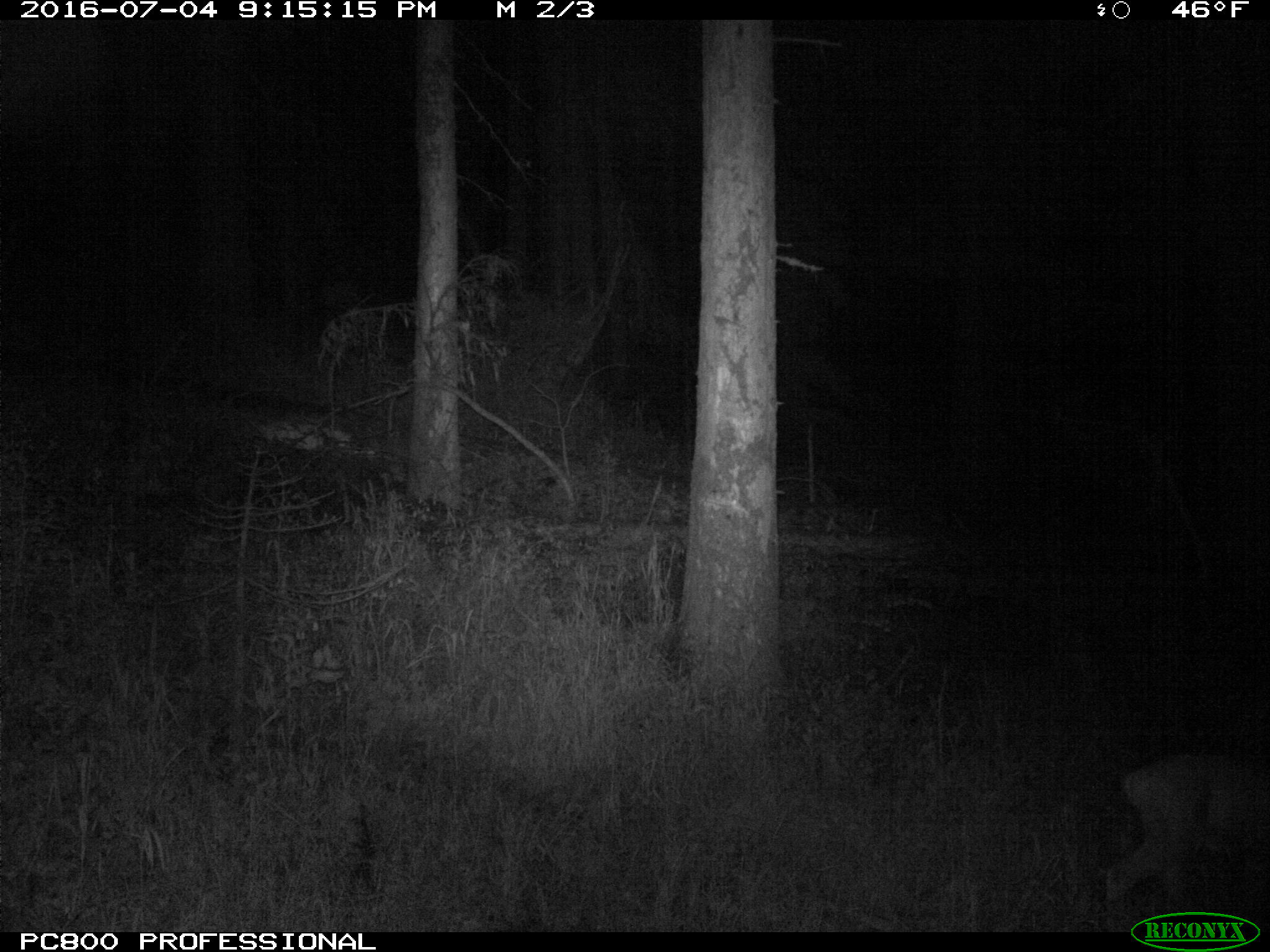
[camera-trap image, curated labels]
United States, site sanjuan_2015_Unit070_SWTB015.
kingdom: Animalia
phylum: Chordata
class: Mammalia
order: Artiodactyla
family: Cervidae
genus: Odocoileus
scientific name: Odocoileus hemionus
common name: mule deer